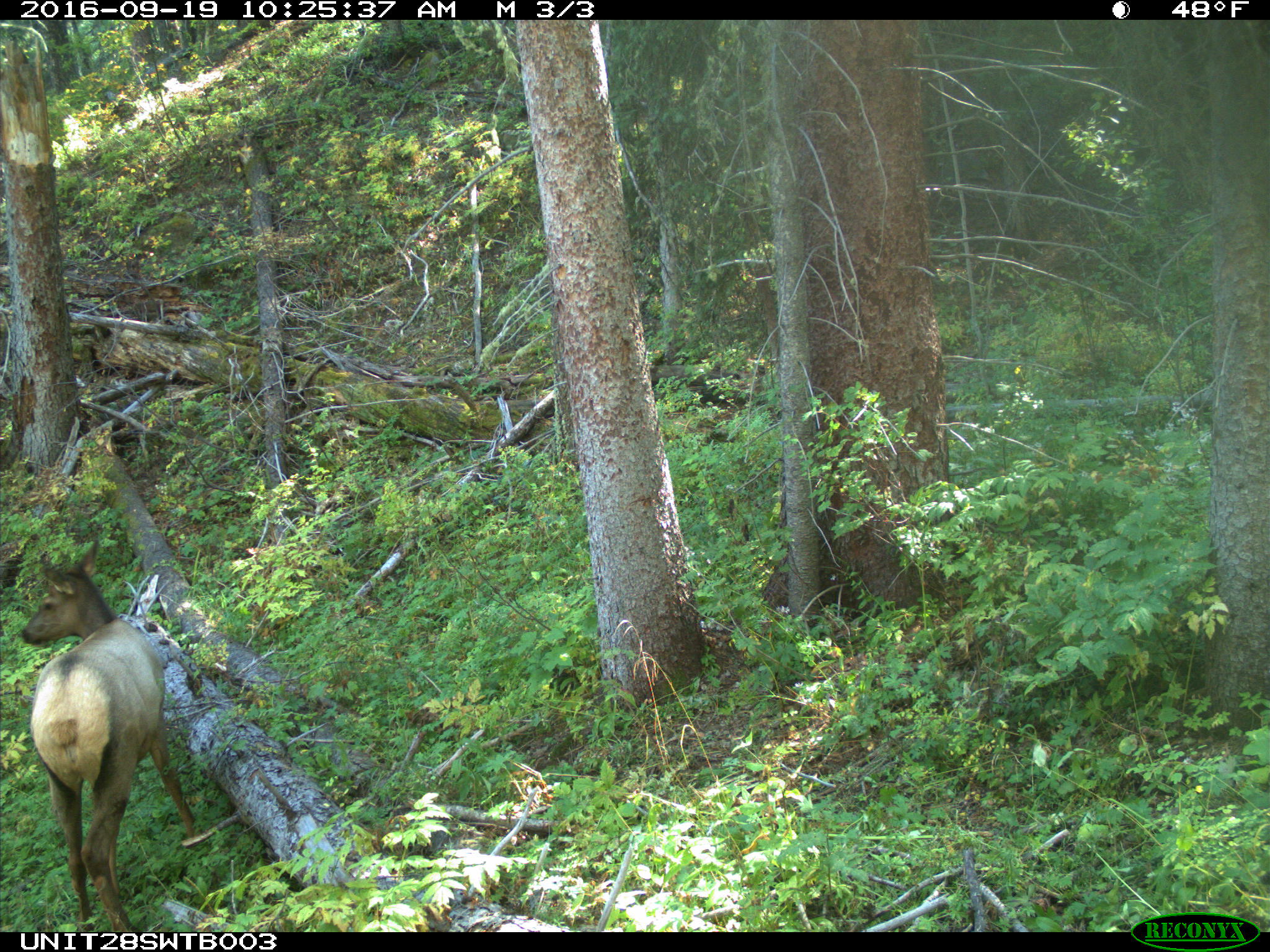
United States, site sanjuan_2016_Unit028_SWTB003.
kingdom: Animalia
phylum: Chordata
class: Mammalia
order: Artiodactyla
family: Cervidae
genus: Cervus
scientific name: Cervus elaphus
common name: red deer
Cervus elaphus (red deer).